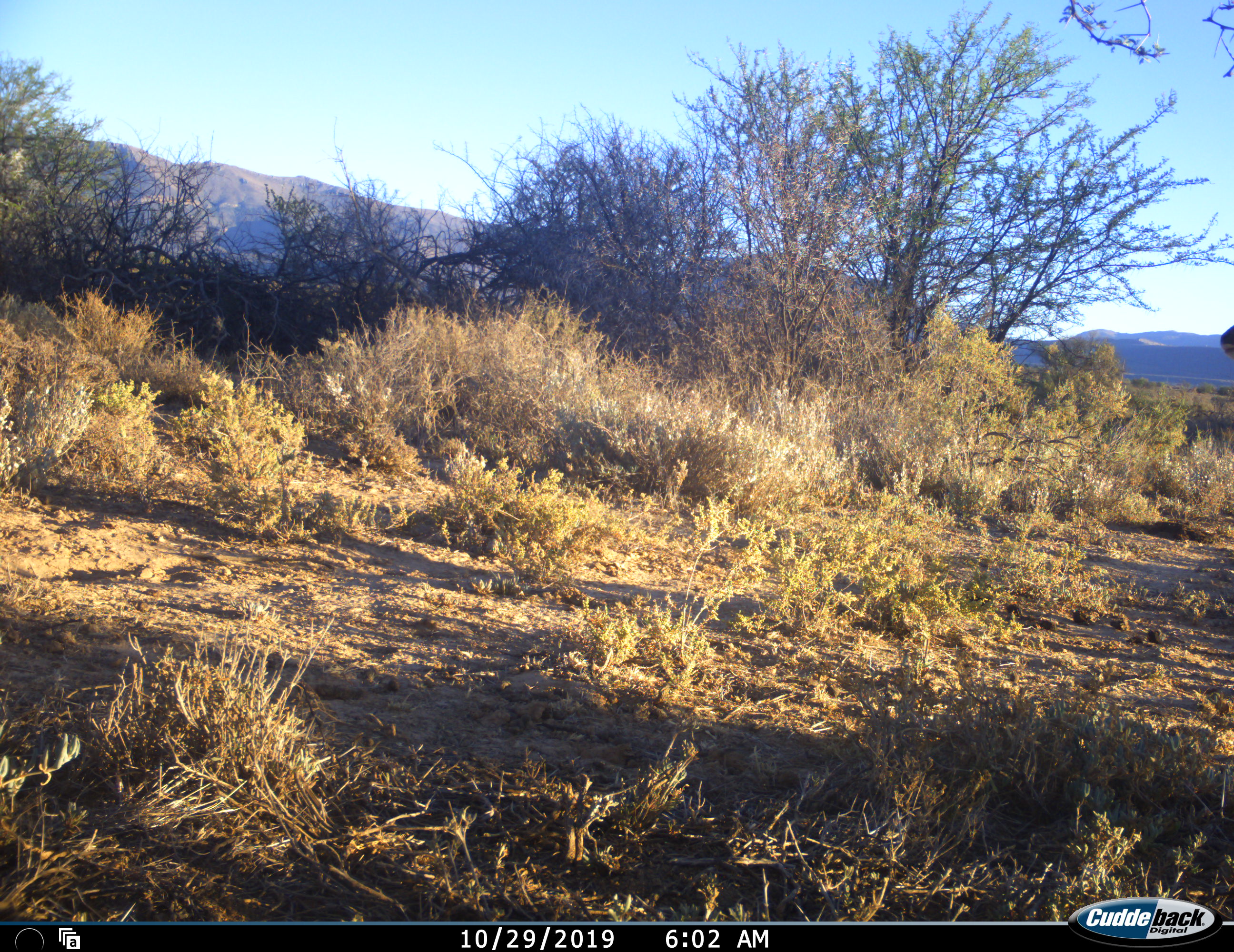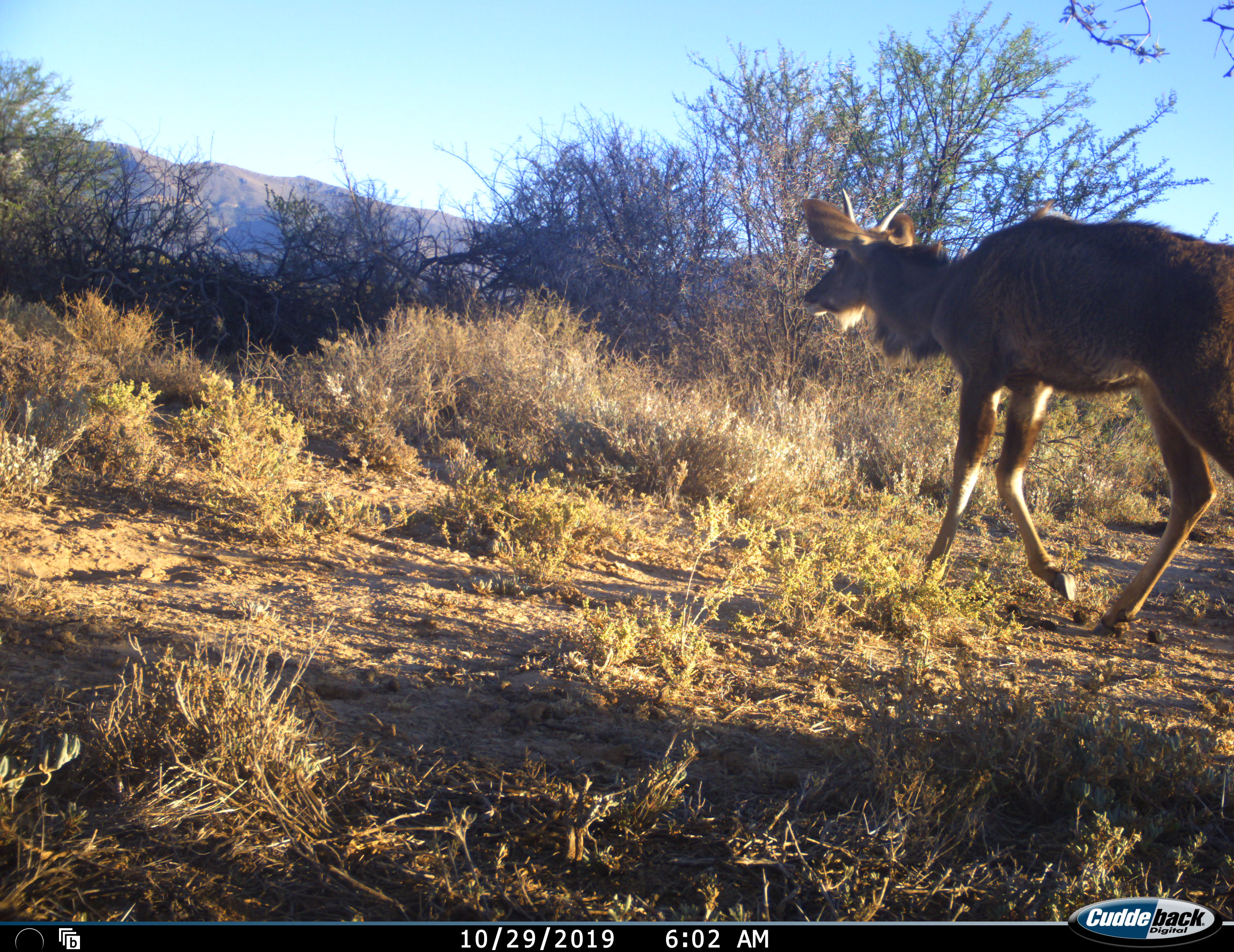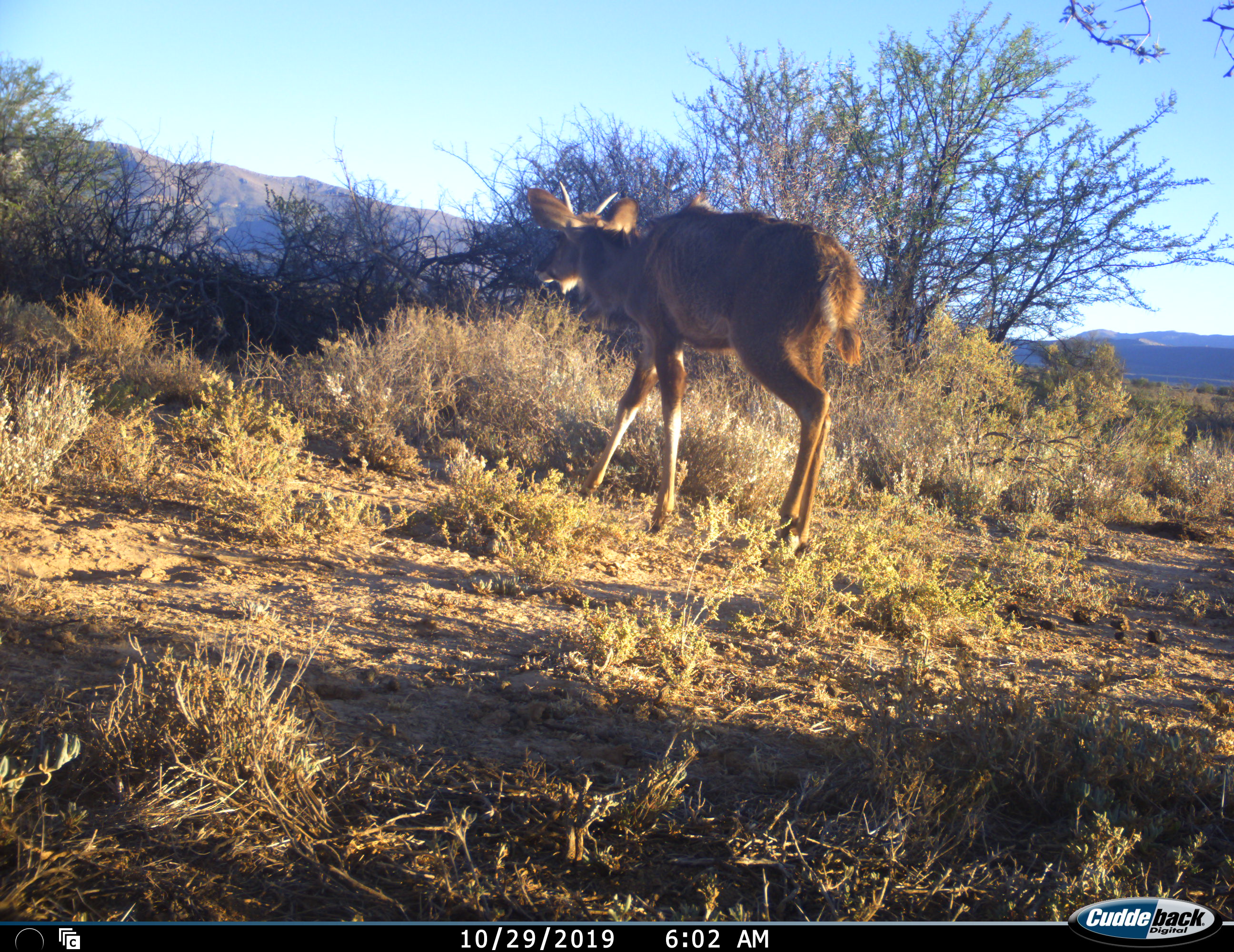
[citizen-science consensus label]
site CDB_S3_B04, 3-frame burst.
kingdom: Animalia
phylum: Chordata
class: Mammalia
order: Artiodactyla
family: Bovidae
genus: Tragelaphus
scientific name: Tragelaphus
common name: kudu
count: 1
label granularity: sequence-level